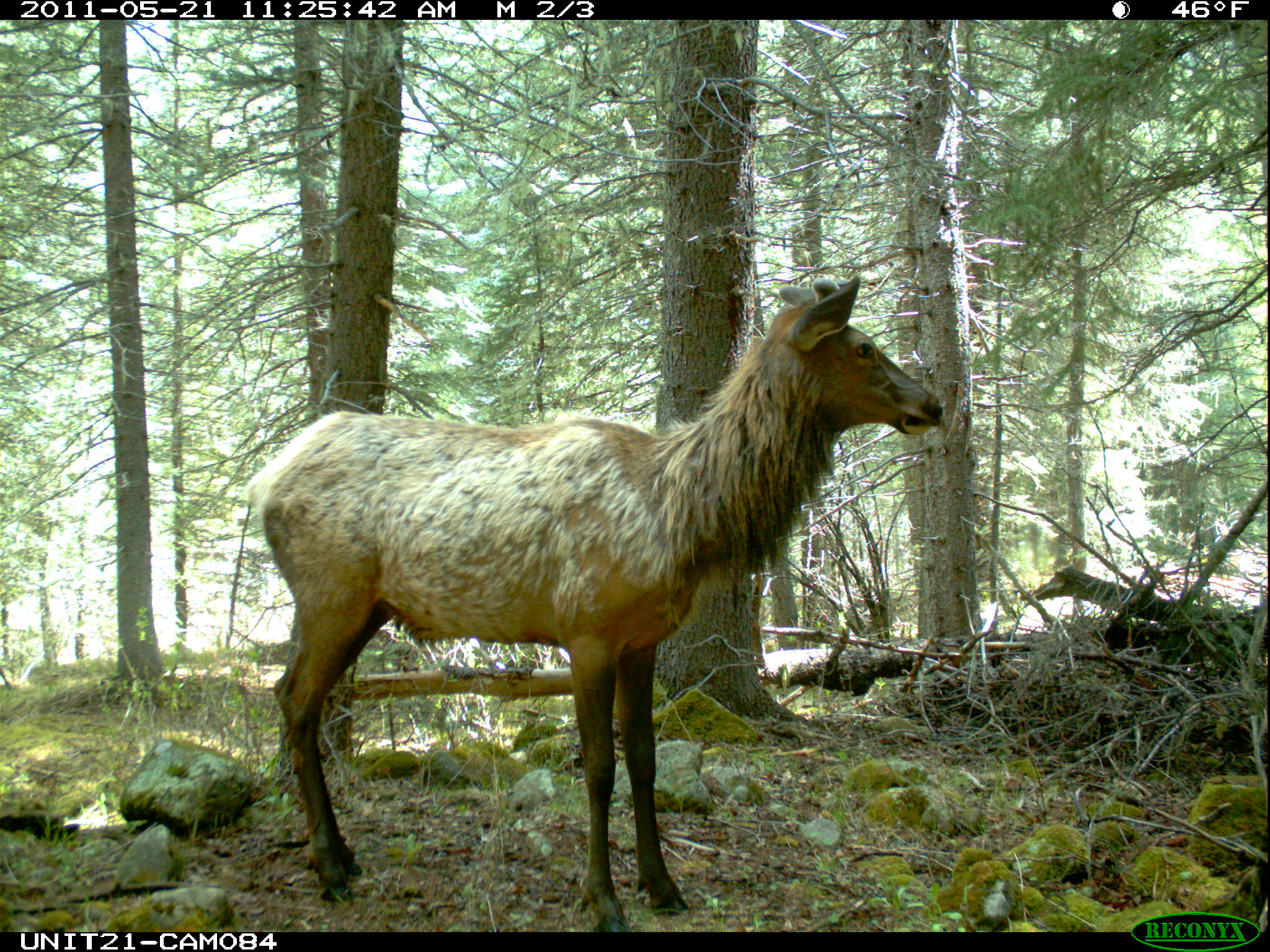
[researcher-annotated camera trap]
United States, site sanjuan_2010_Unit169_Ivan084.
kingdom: Animalia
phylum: Chordata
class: Mammalia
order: Artiodactyla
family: Cervidae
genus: Cervus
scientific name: Cervus elaphus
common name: red deer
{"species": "Cervus elaphus (red deer)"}